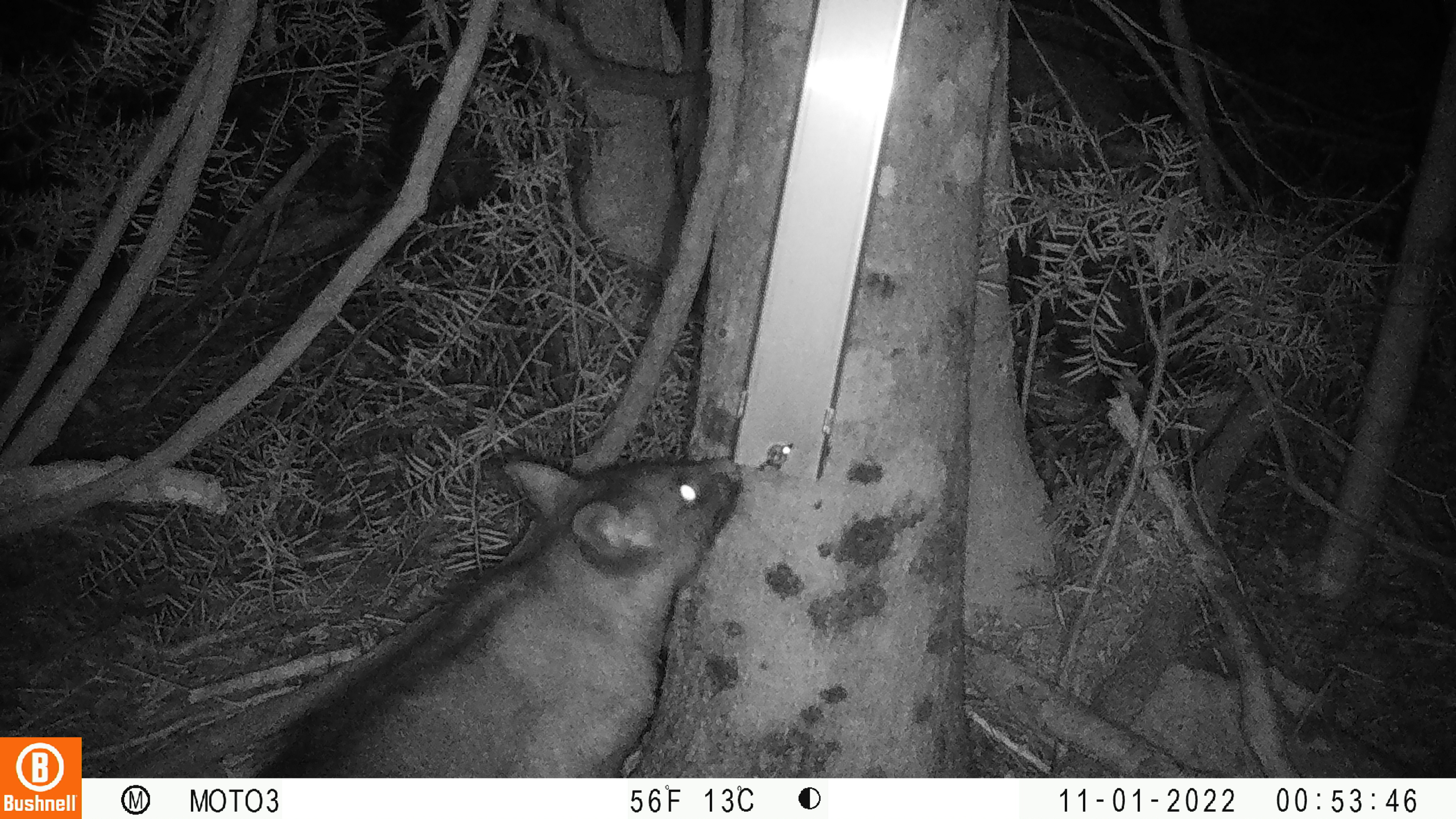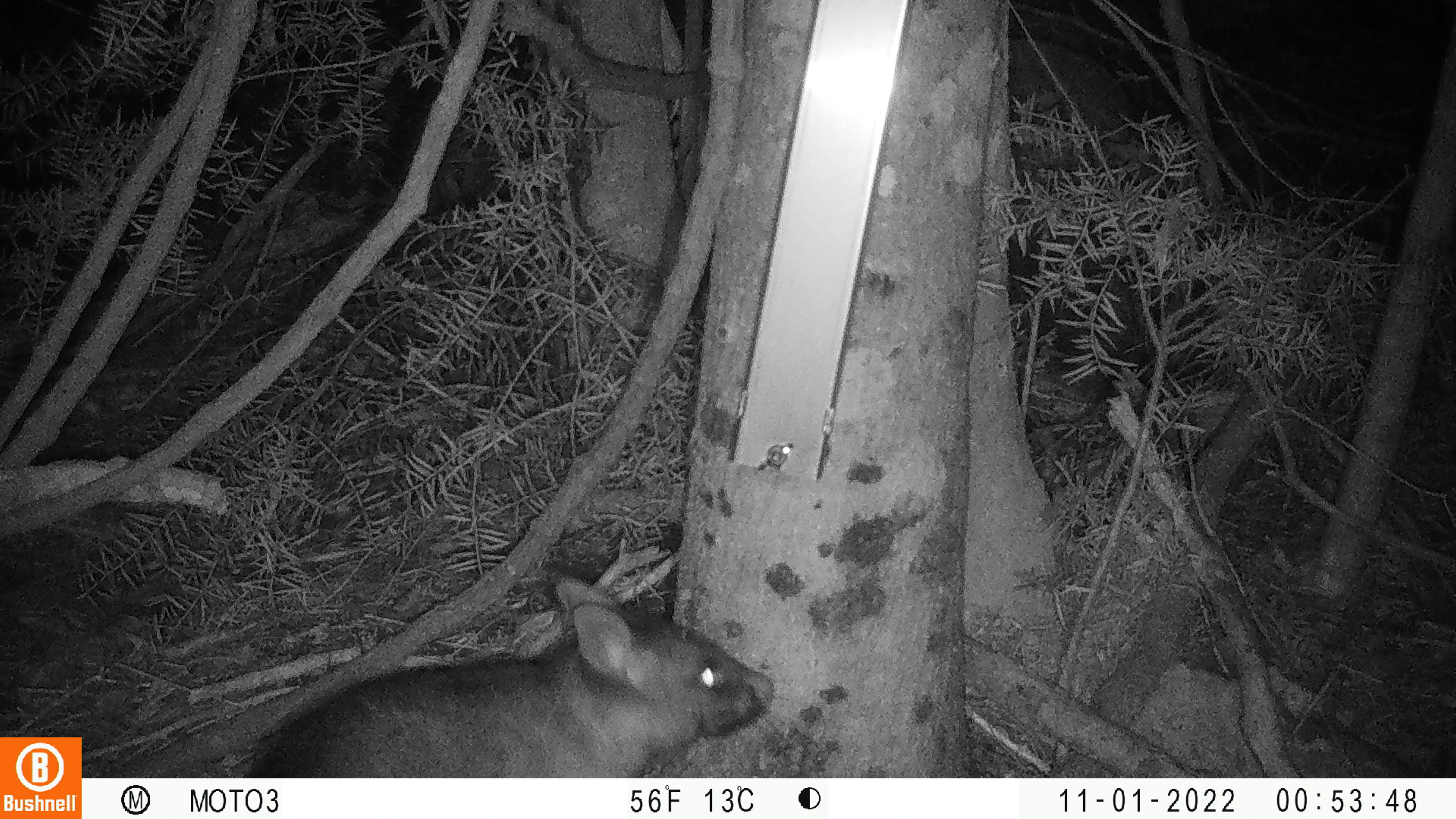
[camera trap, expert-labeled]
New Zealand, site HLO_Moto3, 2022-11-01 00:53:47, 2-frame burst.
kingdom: Animalia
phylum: Chordata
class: Mammalia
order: Diprotodontia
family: Phalangeridae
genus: Trichosurus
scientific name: Trichosurus vulpecula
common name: common brushtail possum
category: possum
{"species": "possum (common brushtail possum) (Trichosurus vulpecula)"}